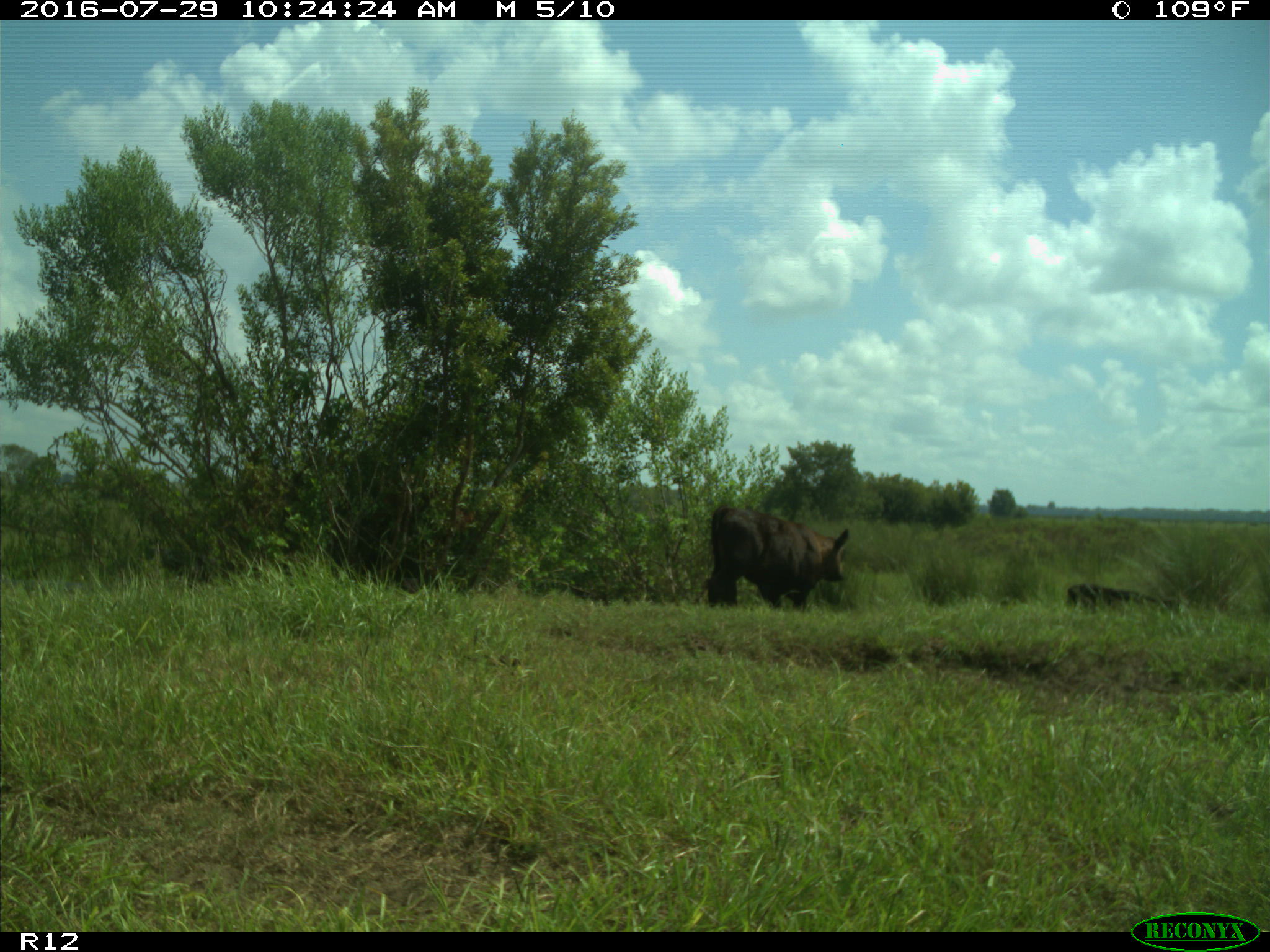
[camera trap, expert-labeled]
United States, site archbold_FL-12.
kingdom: Animalia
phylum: Chordata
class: Mammalia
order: Artiodactyla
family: Bovidae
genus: Bos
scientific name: Bos taurus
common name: domestic cow